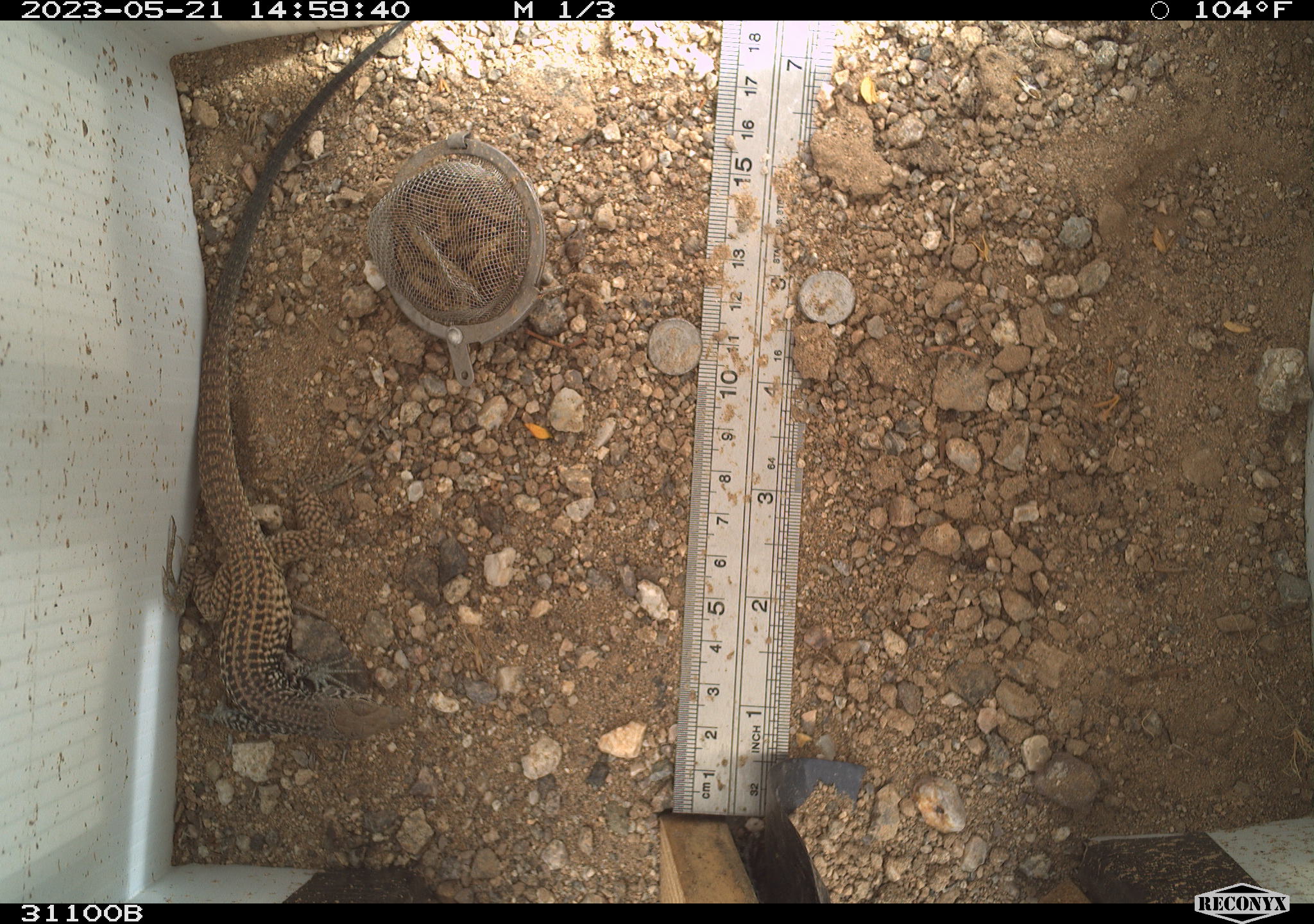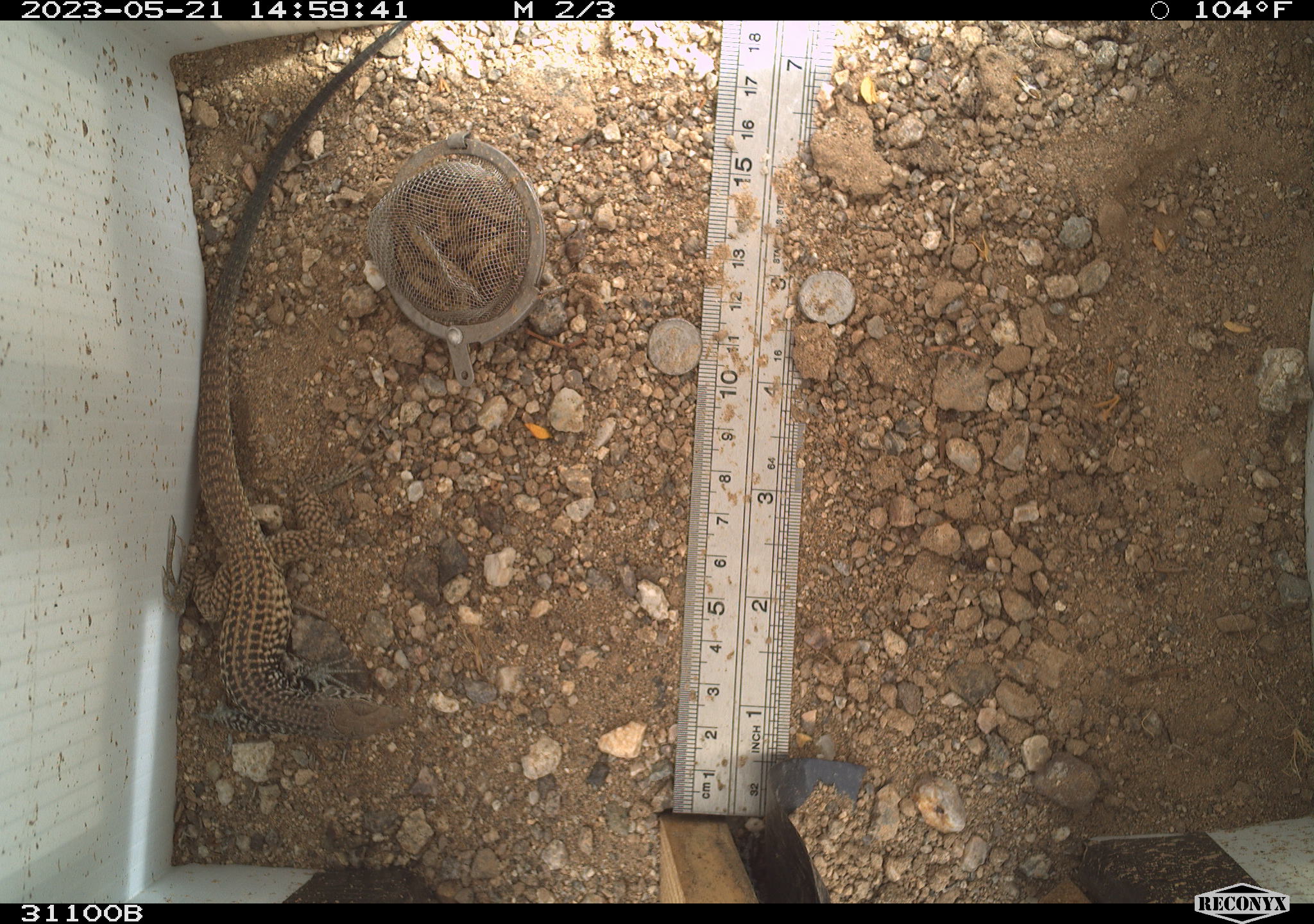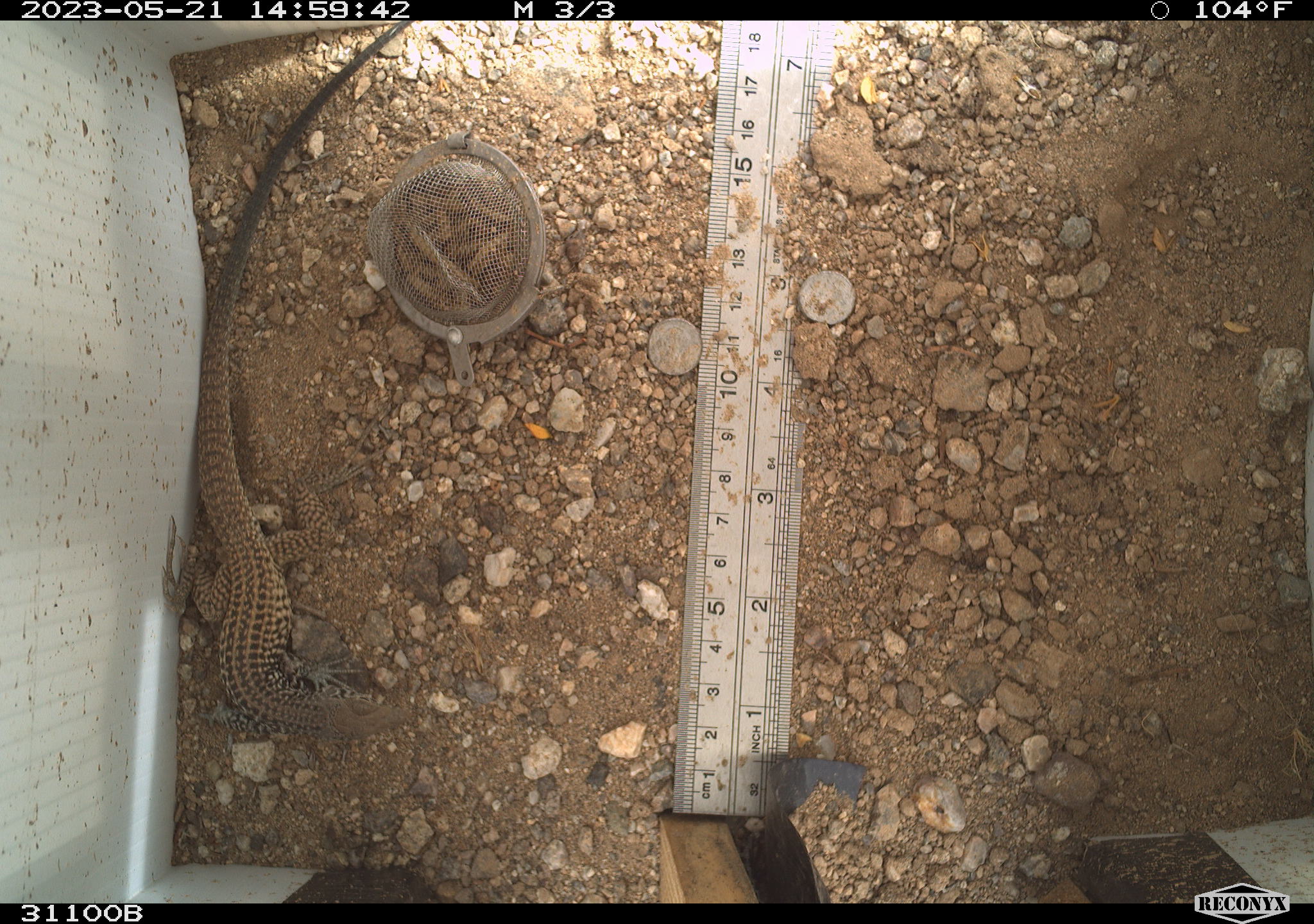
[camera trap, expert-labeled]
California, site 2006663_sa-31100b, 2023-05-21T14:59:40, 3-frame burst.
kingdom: Animalia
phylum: Chordata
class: Reptilia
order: Squamata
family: Teiidae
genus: Aspidoscelis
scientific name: Aspidoscelis tigris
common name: western whiptail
Western whiptail (Aspidoscelis tigris).